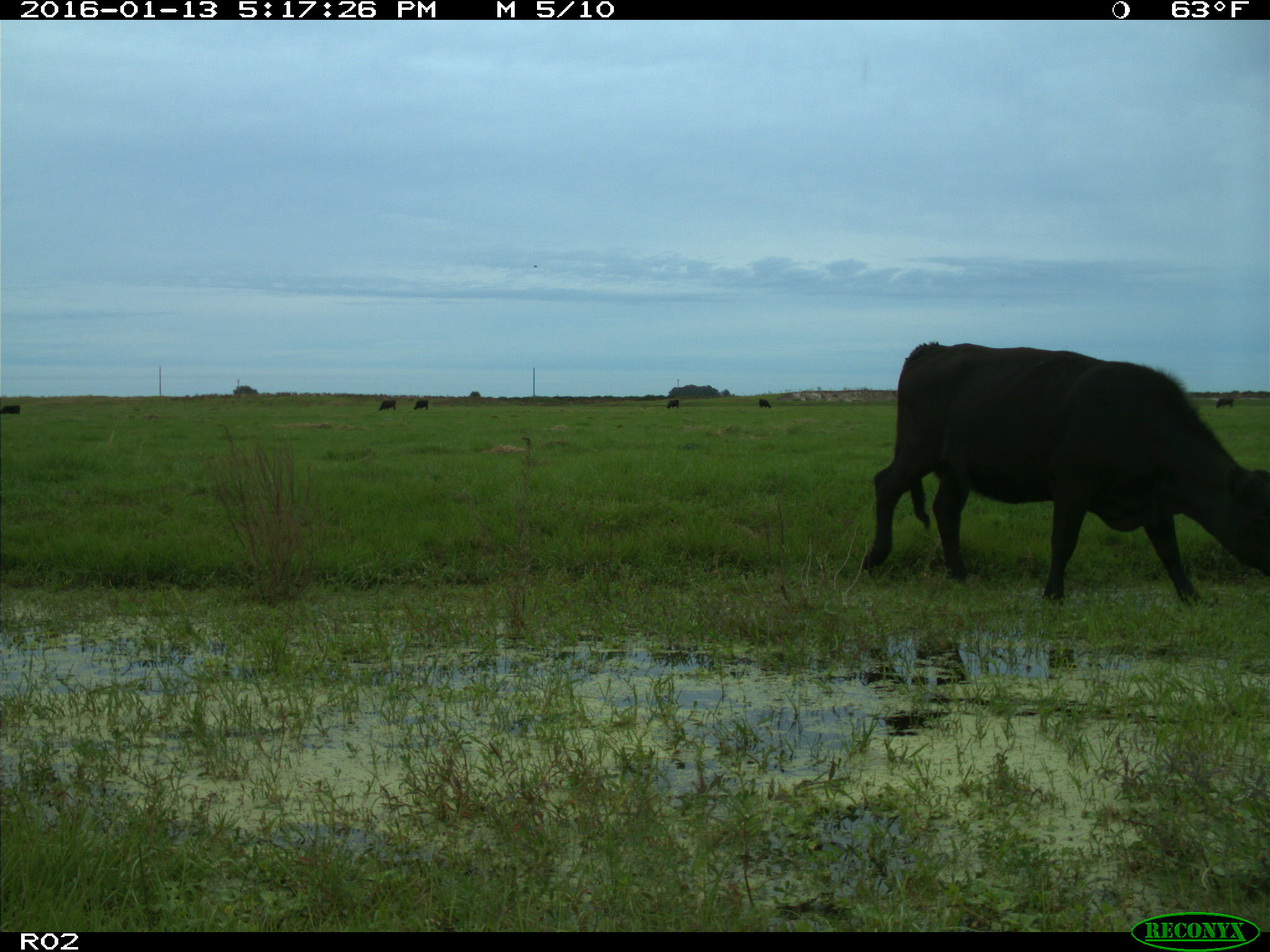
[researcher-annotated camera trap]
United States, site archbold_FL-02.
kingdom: Animalia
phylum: Chordata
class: Mammalia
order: Artiodactyla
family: Bovidae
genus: Bos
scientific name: Bos taurus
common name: domestic cow